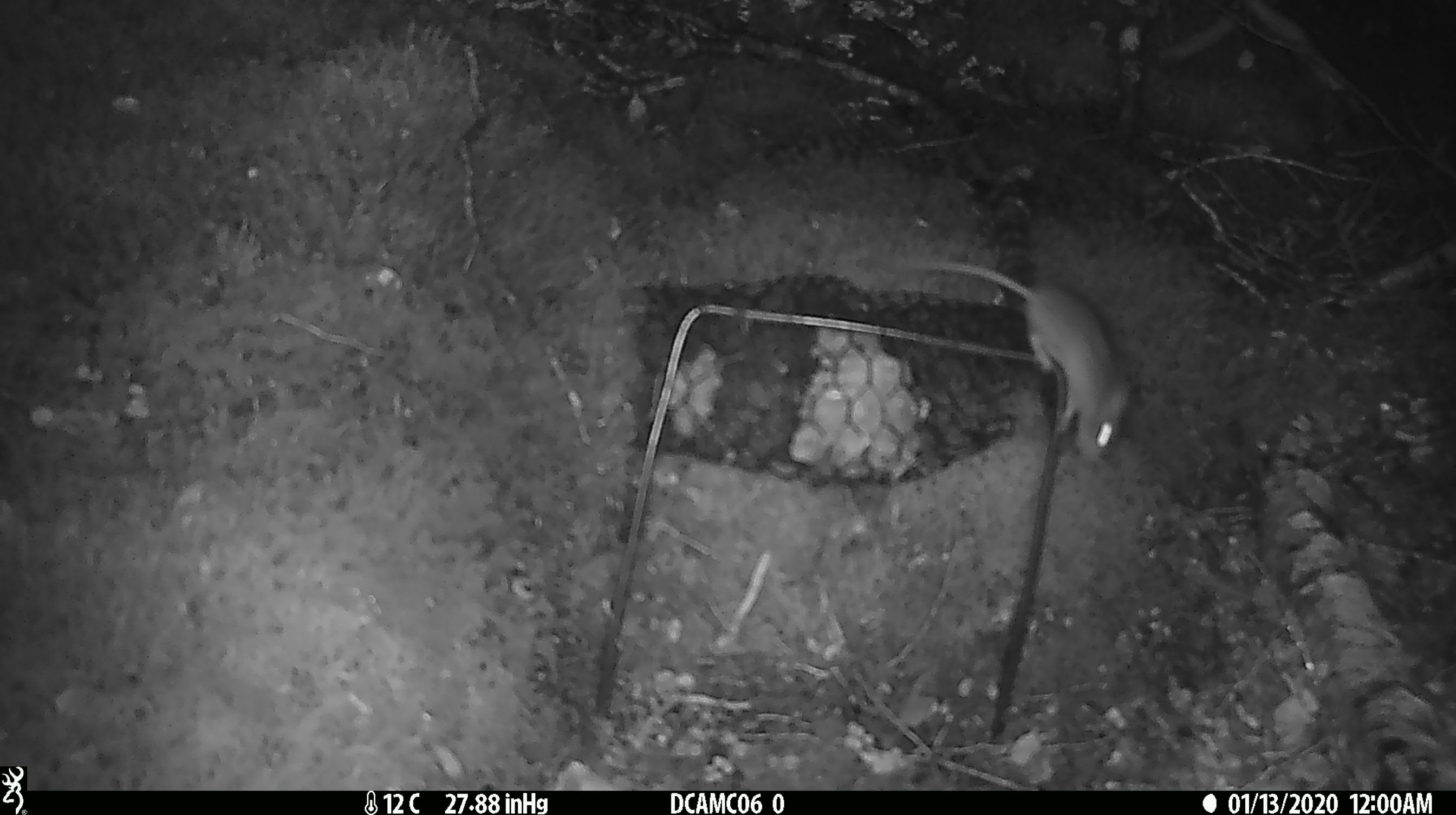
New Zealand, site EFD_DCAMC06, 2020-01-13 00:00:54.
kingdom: Animalia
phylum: Chordata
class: Mammalia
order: Rodentia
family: Muridae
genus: Mus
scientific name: Mus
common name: mouse